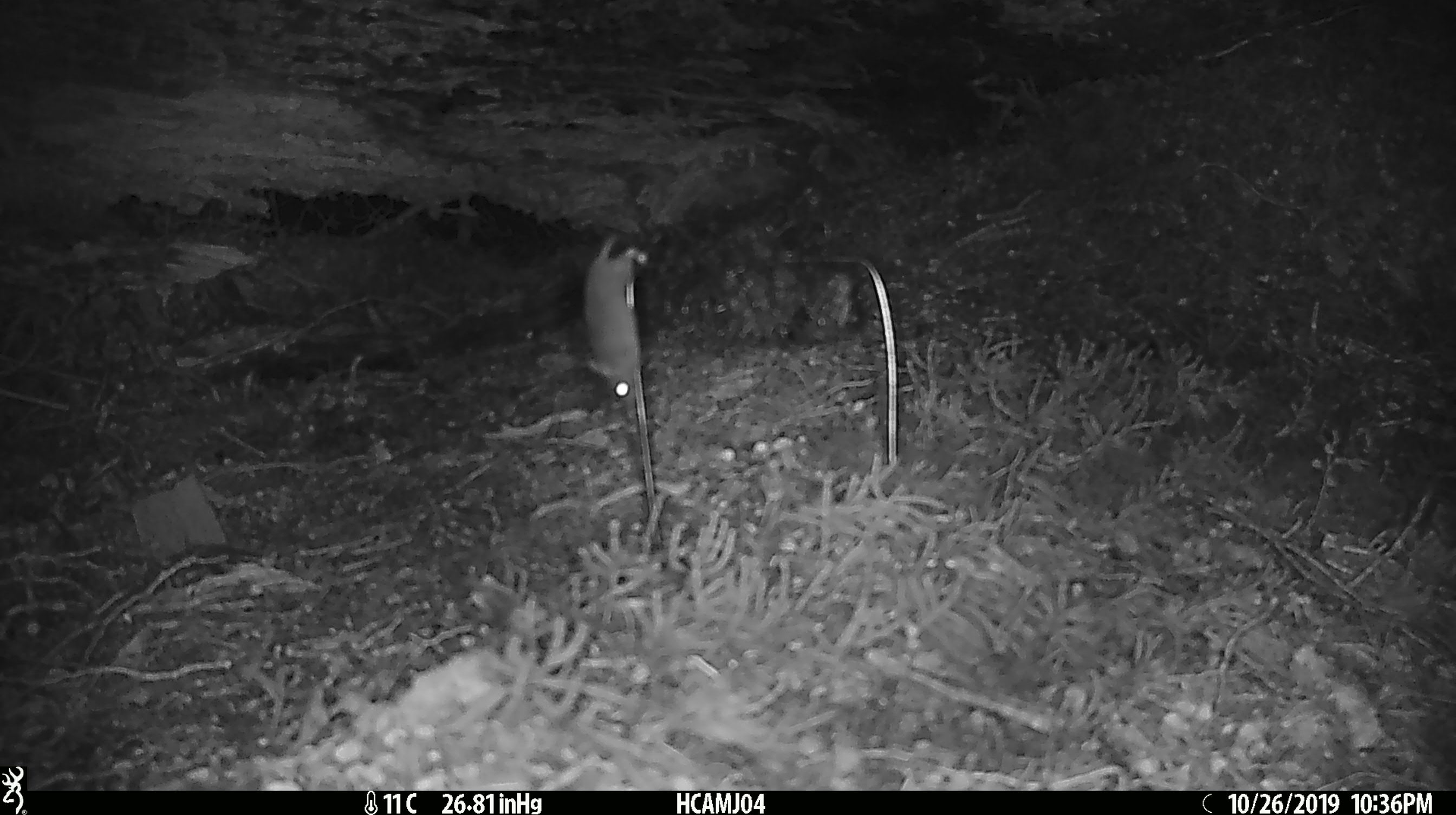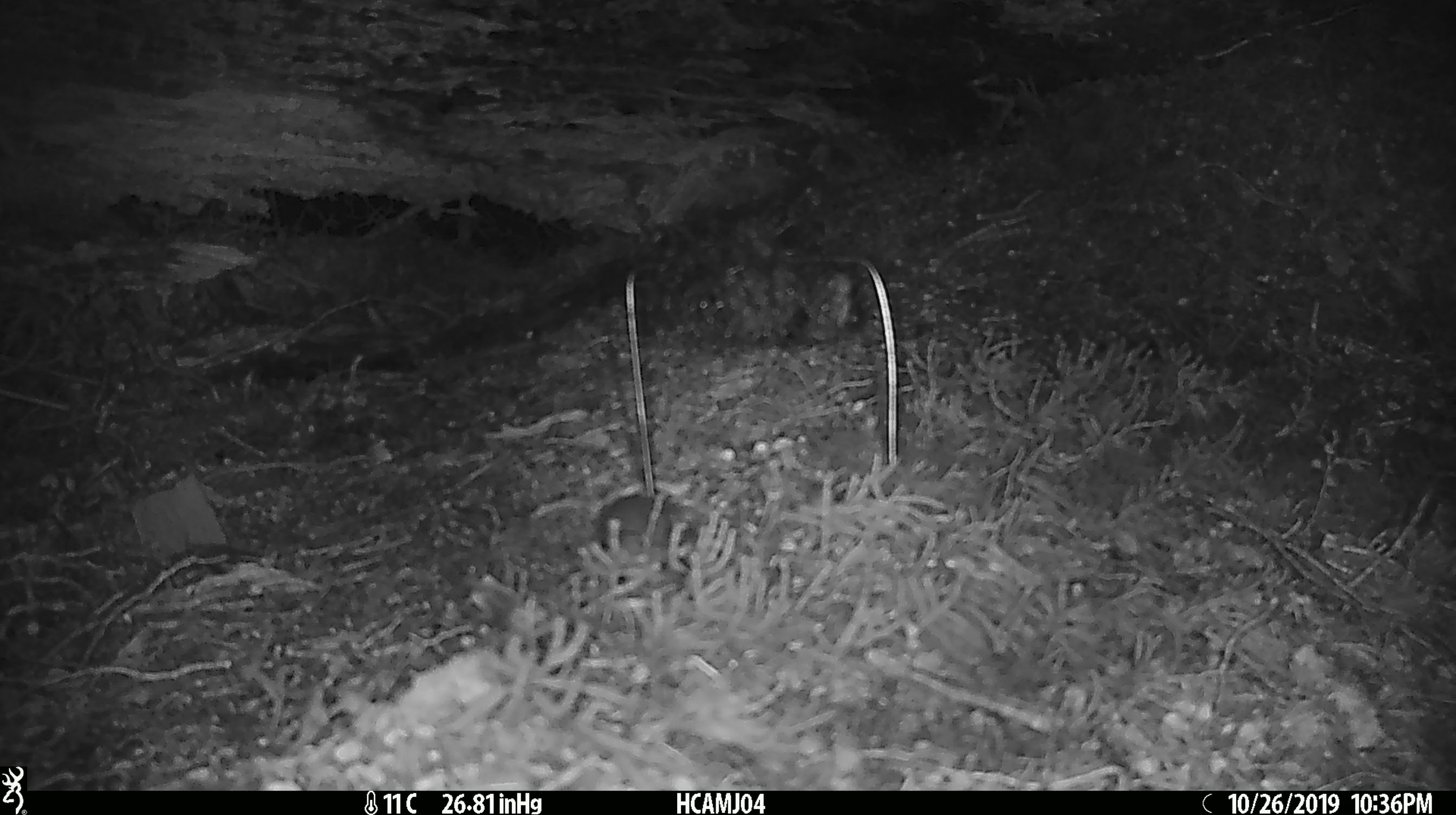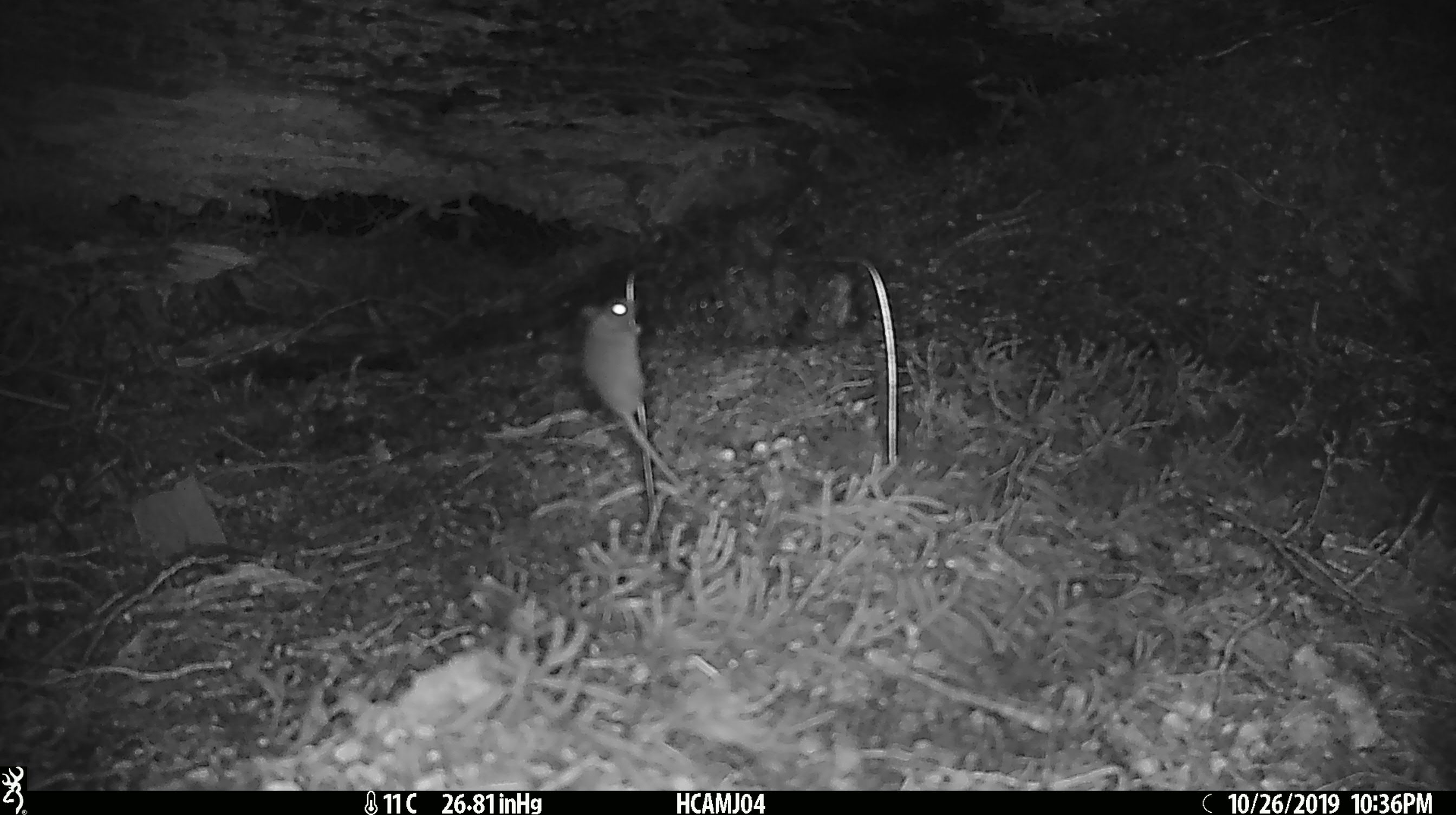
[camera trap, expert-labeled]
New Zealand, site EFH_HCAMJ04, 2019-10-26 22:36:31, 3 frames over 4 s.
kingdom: Animalia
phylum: Chordata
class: Mammalia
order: Rodentia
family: Muridae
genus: Mus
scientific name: Mus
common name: mouse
Mouse (Mus).